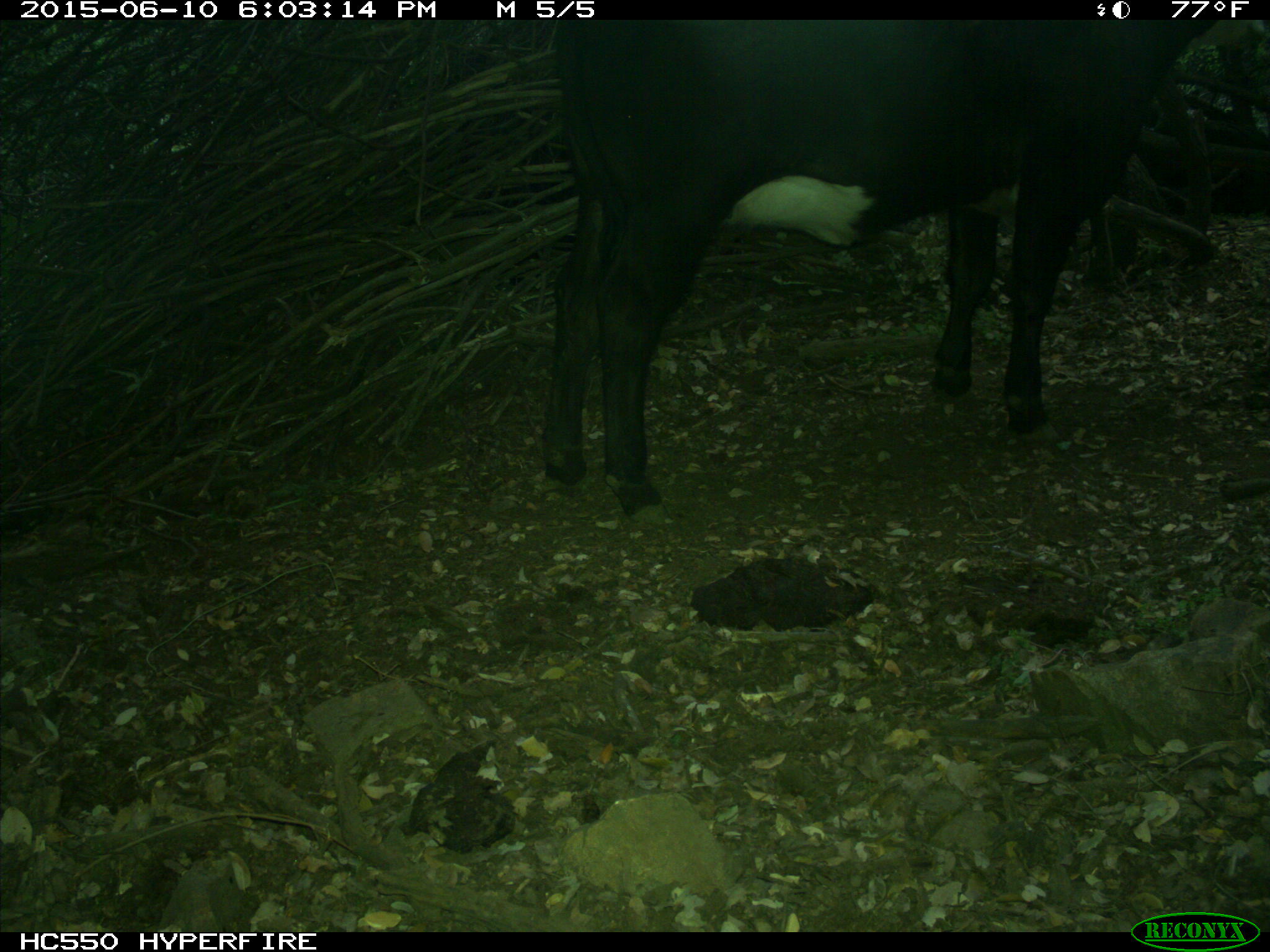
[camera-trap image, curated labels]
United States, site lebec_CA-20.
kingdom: Animalia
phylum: Chordata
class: Mammalia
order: Artiodactyla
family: Bovidae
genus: Bos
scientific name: Bos taurus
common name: domestic cow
Bos taurus (domestic cow).